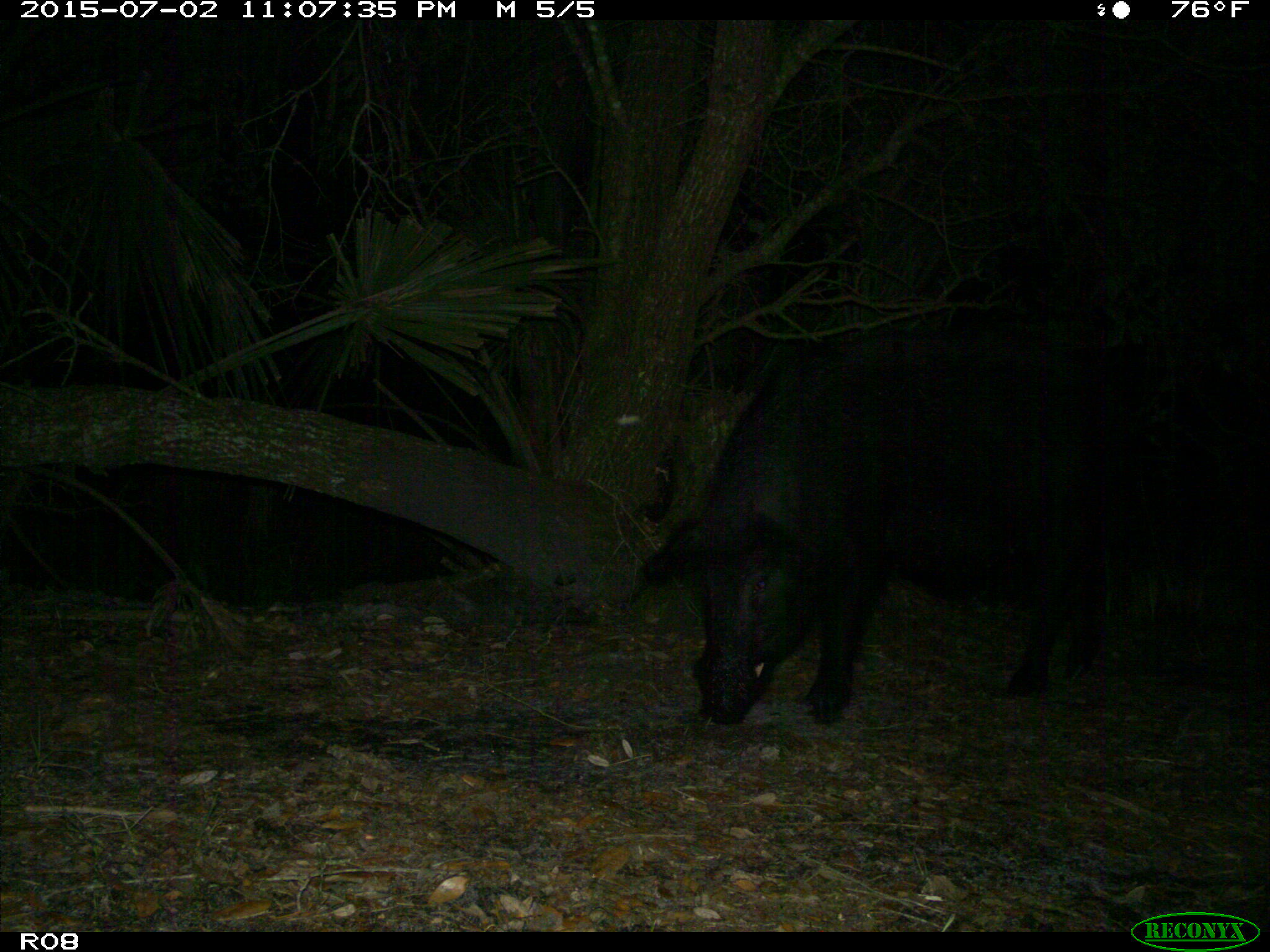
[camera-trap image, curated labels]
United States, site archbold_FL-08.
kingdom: Animalia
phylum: Chordata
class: Mammalia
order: Artiodactyla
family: Suidae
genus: Sus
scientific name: Sus scrofa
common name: wild boar